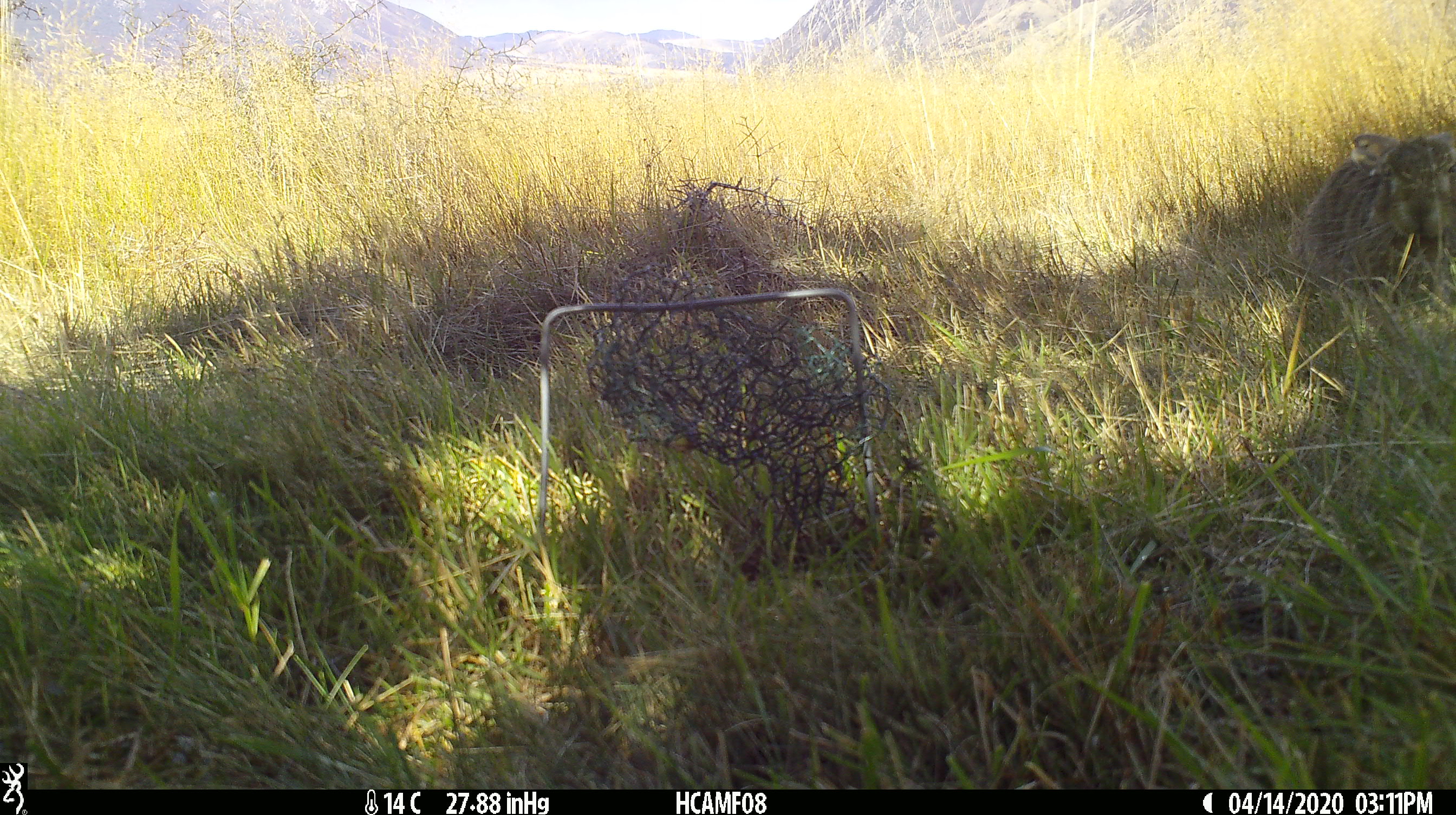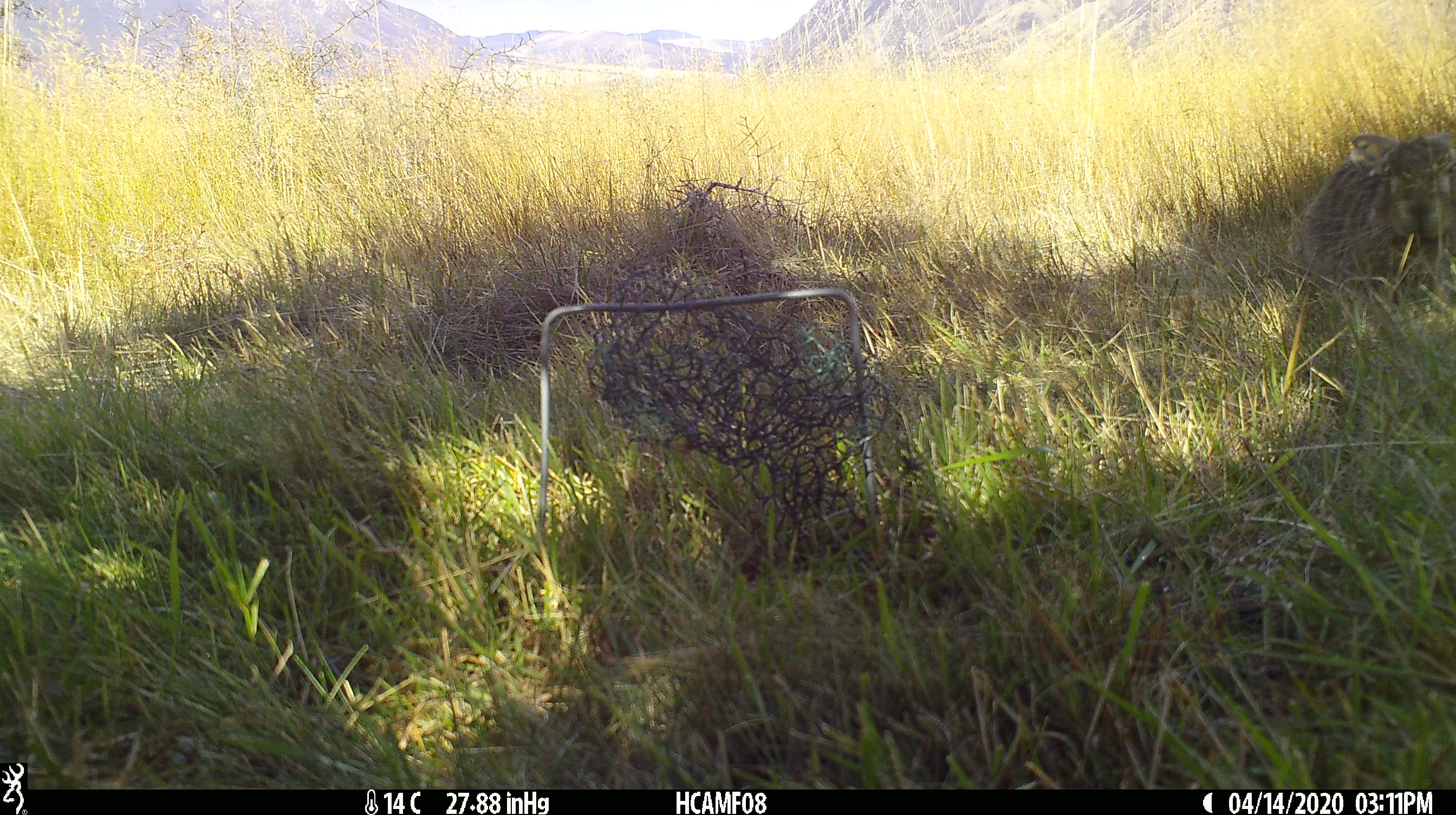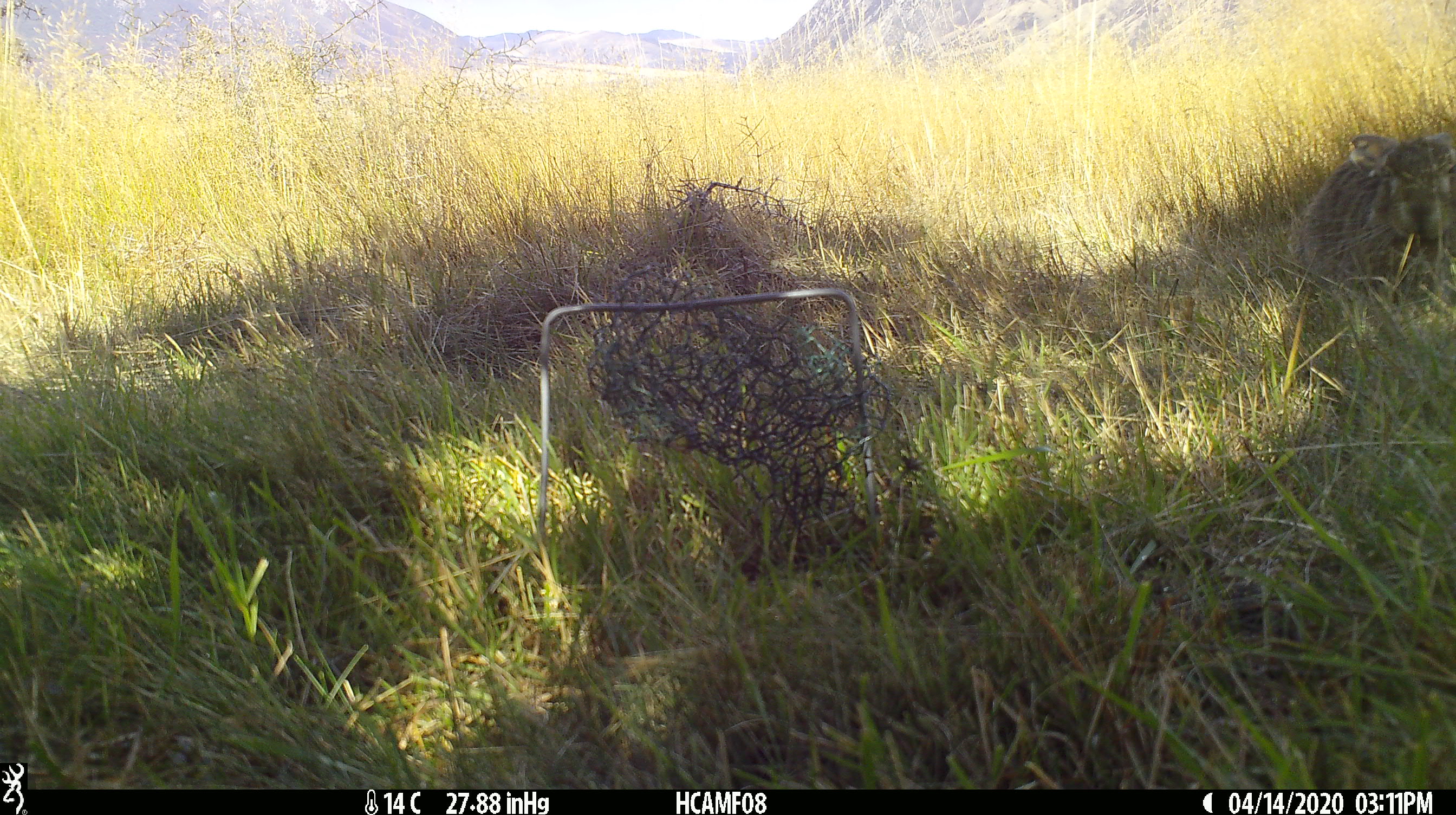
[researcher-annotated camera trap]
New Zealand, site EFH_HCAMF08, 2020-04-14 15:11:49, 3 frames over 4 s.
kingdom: Animalia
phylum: Chordata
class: Mammalia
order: Lagomorpha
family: Leporidae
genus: Oryctolagus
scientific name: Oryctolagus cuniculus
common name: european rabbit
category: rabbit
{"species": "rabbit (european rabbit) (Oryctolagus cuniculus)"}